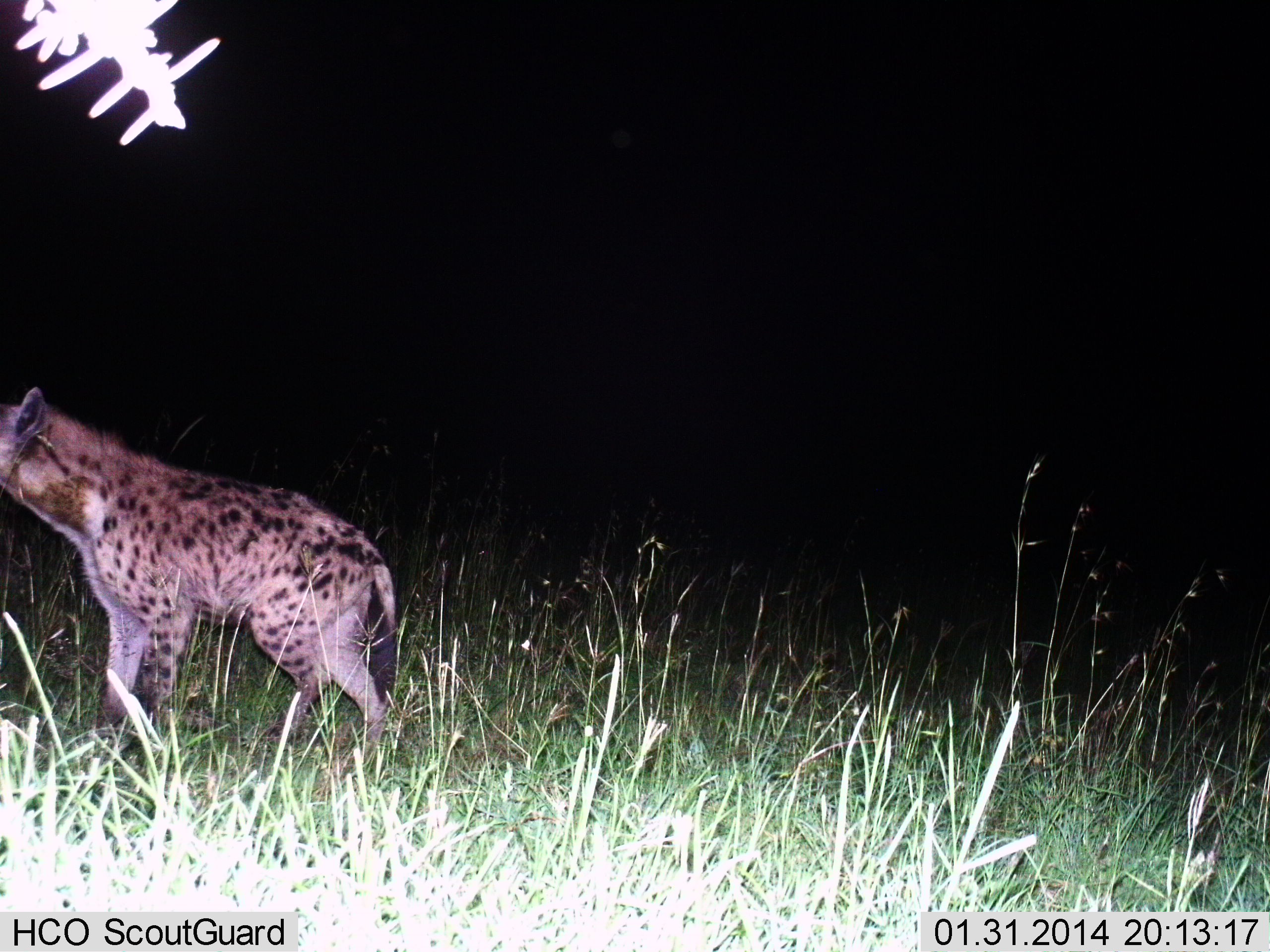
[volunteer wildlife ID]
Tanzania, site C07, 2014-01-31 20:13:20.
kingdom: Animalia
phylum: Chordata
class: Mammalia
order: Carnivora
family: Hyaenidae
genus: Crocuta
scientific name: Crocuta crocuta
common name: spotted hyena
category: hyenaspotted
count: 1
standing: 44%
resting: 0%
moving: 58%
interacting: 0%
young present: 0%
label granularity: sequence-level